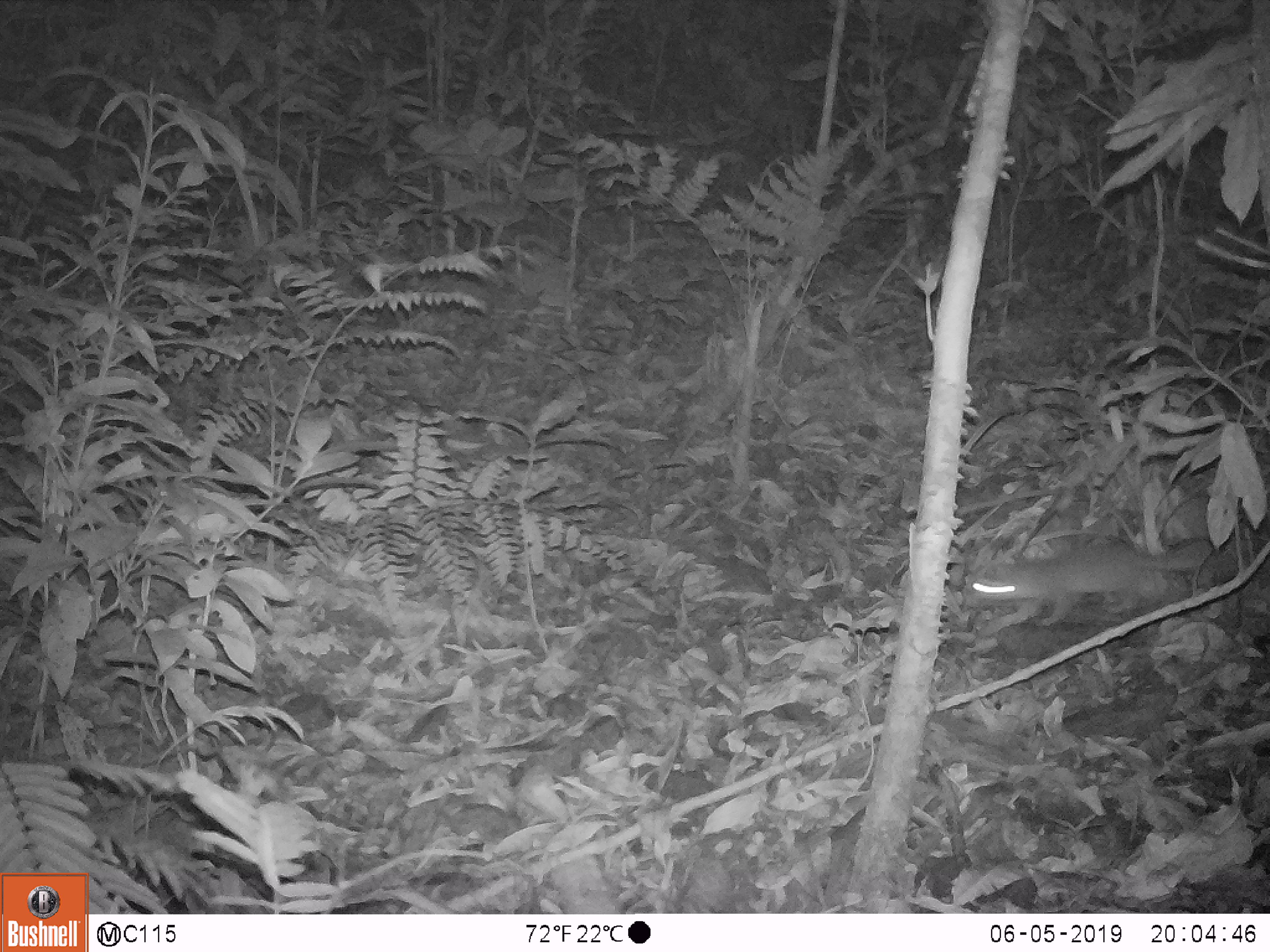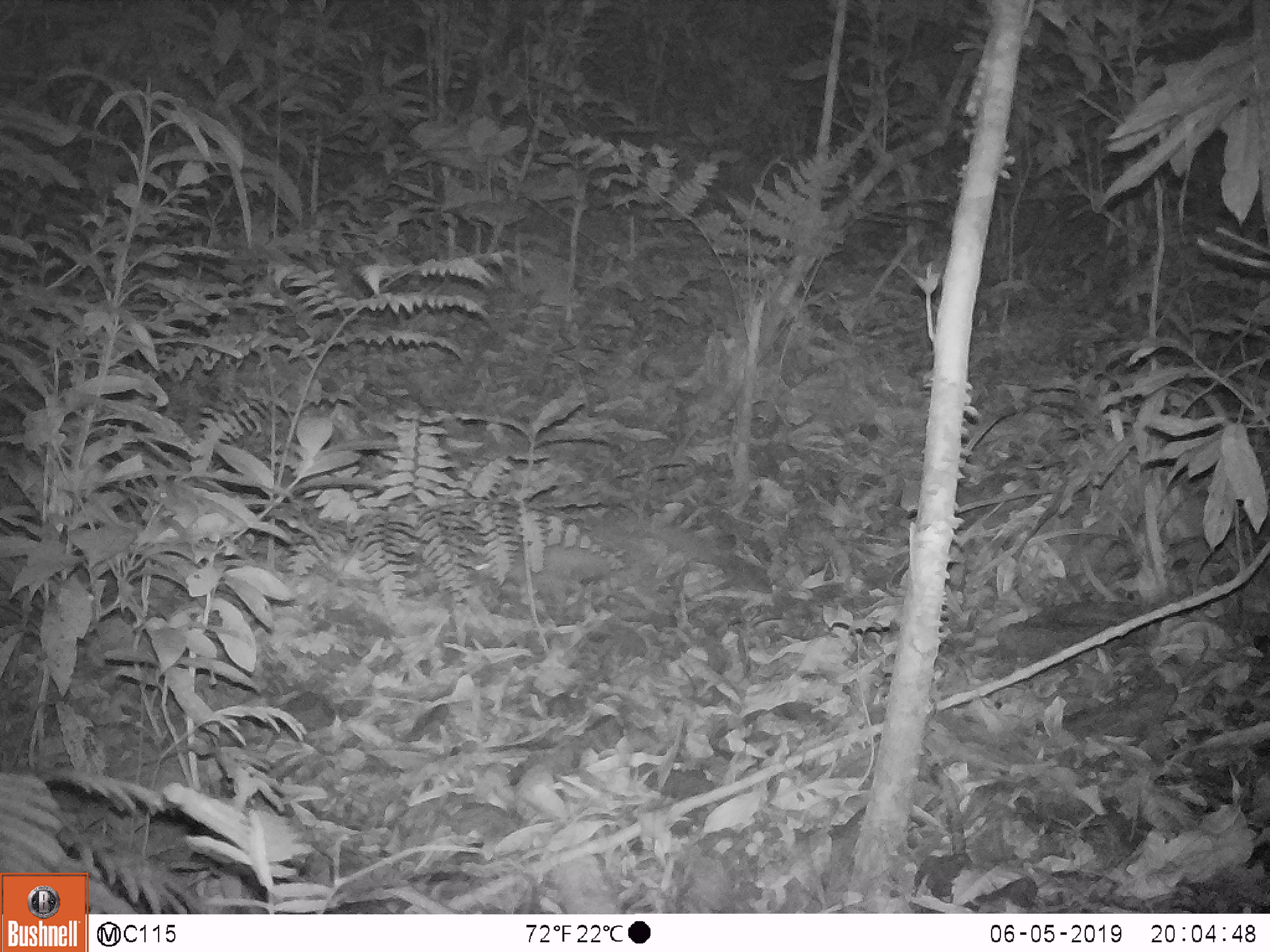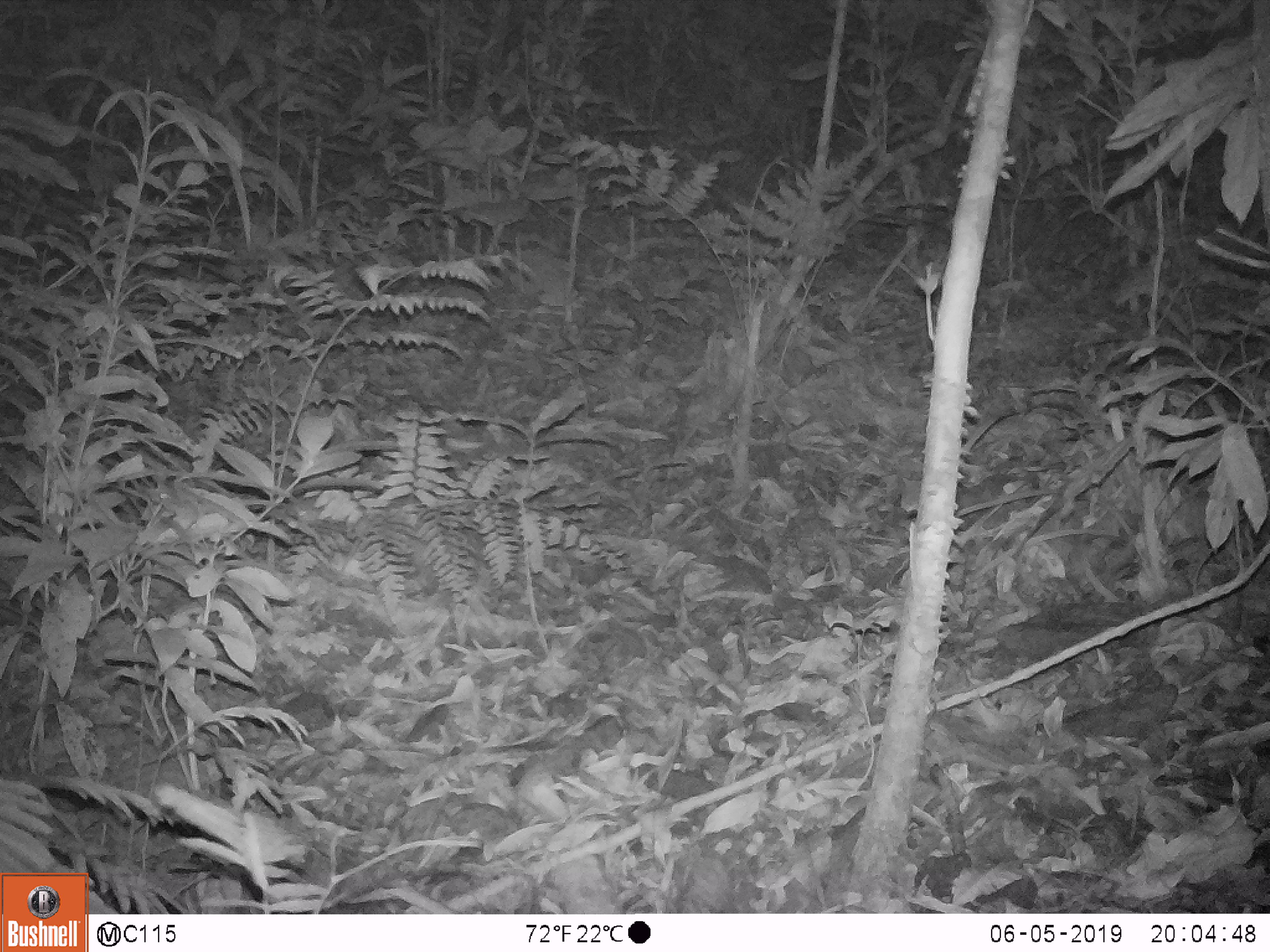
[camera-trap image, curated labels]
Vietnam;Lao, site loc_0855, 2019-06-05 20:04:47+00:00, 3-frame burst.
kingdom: Animalia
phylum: Chordata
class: Mammalia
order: Carnivora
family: Mustelidae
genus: Melogale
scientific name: Melogale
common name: ferret badger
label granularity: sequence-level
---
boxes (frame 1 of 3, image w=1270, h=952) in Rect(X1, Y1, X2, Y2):
ferret badger: Rect(970, 539, 1212, 626)